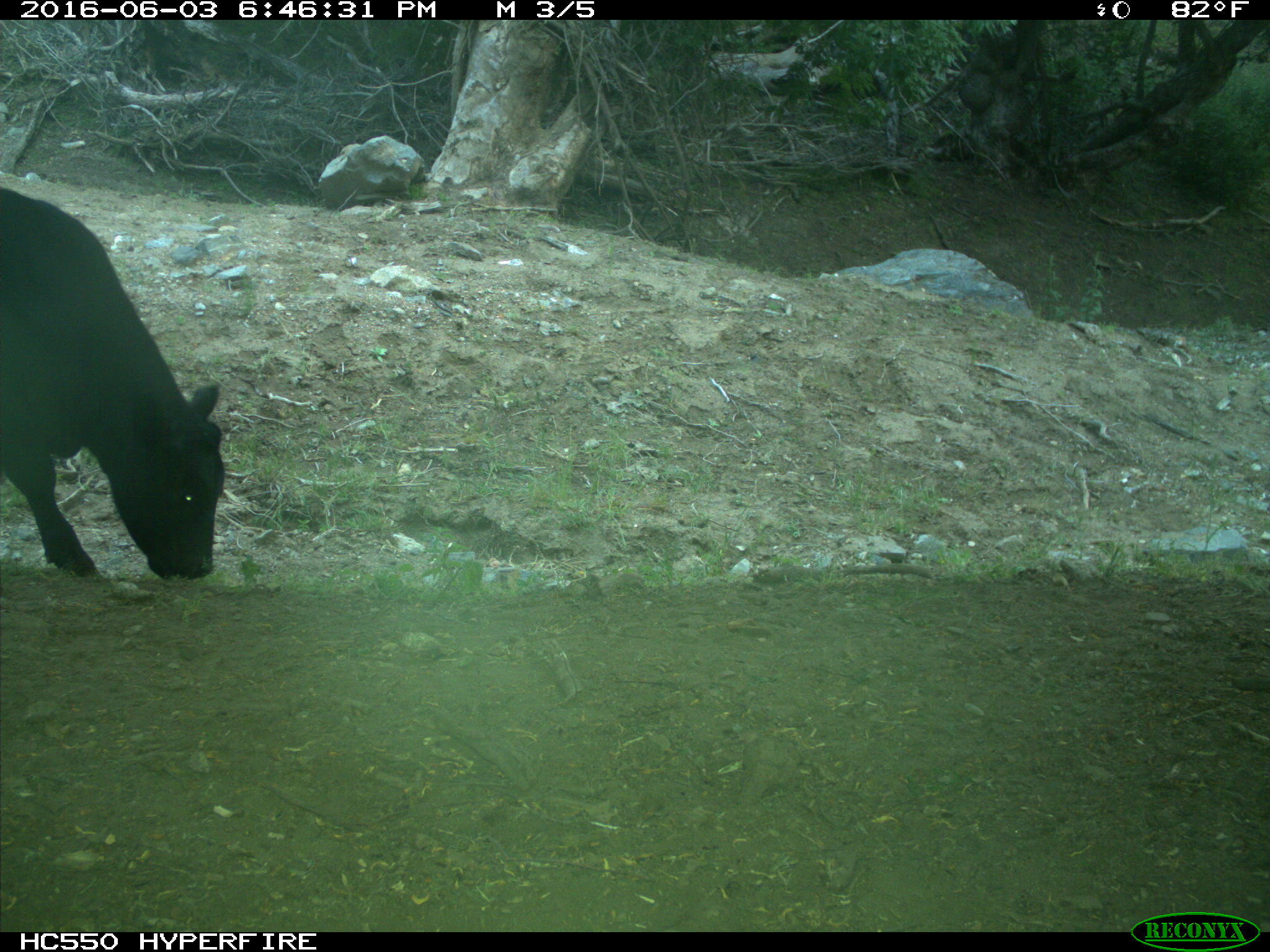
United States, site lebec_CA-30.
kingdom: Animalia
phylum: Chordata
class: Mammalia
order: Artiodactyla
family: Bovidae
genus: Bos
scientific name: Bos taurus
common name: domestic cow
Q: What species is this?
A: Bos taurus (domestic cow).